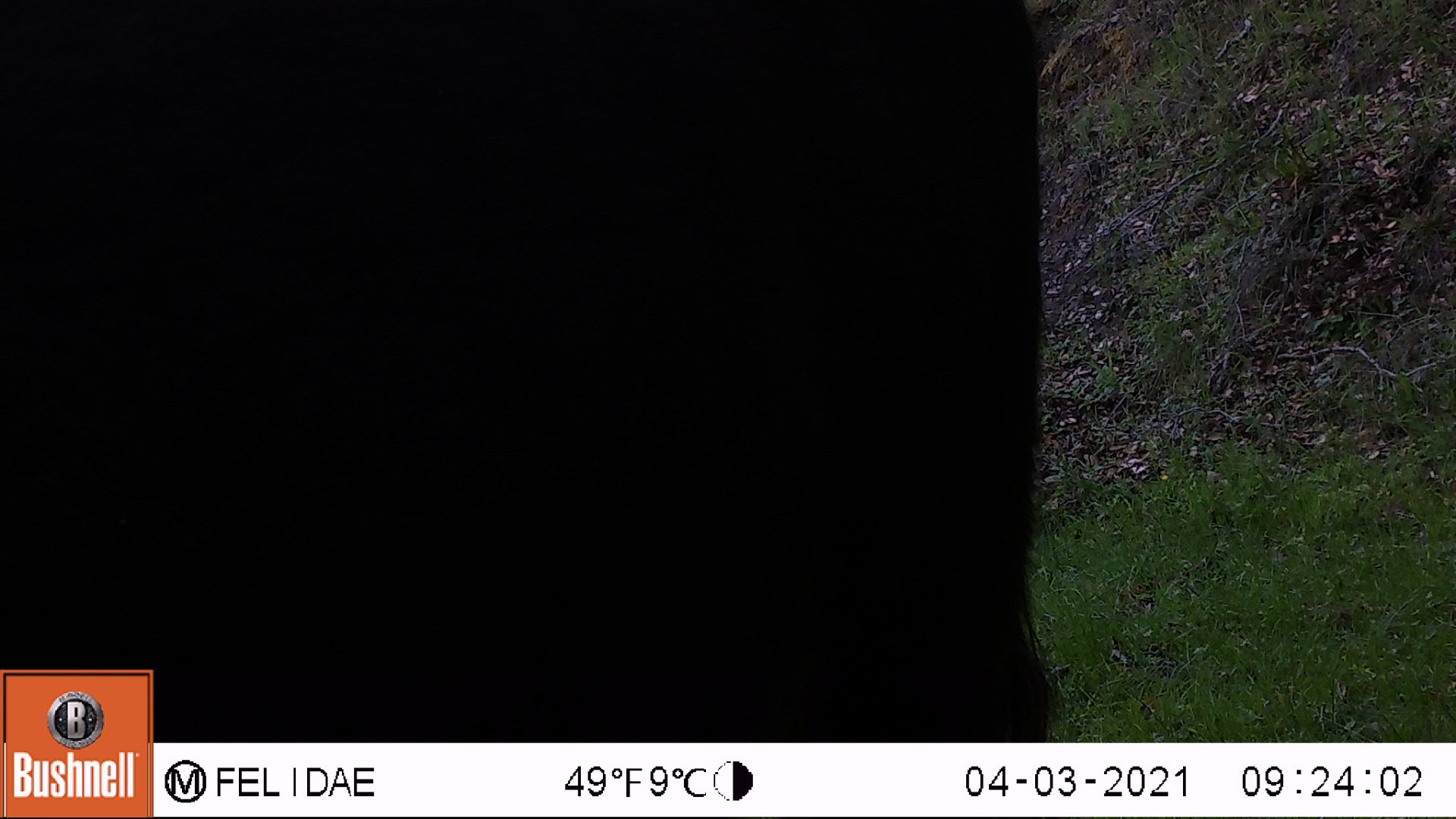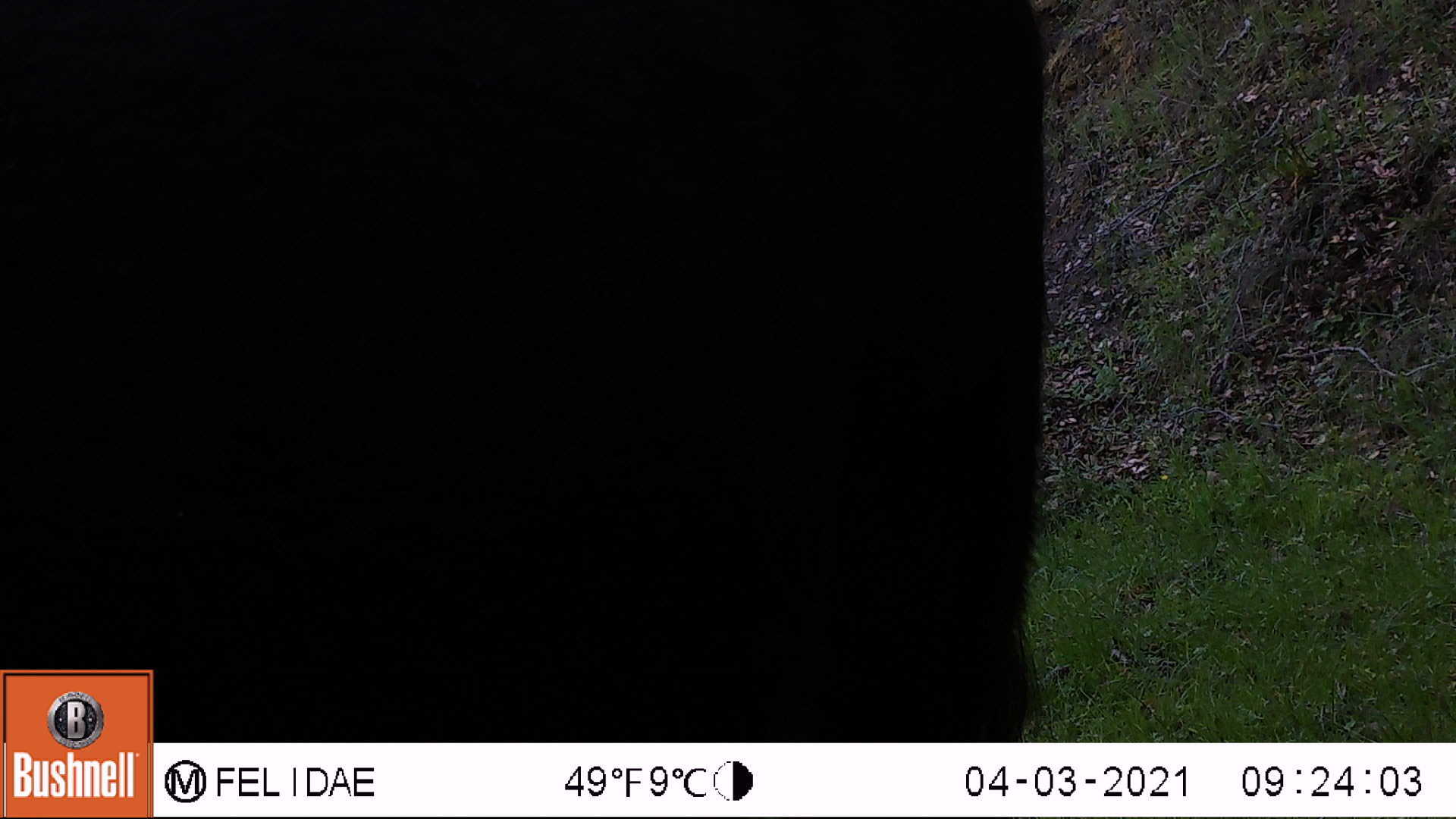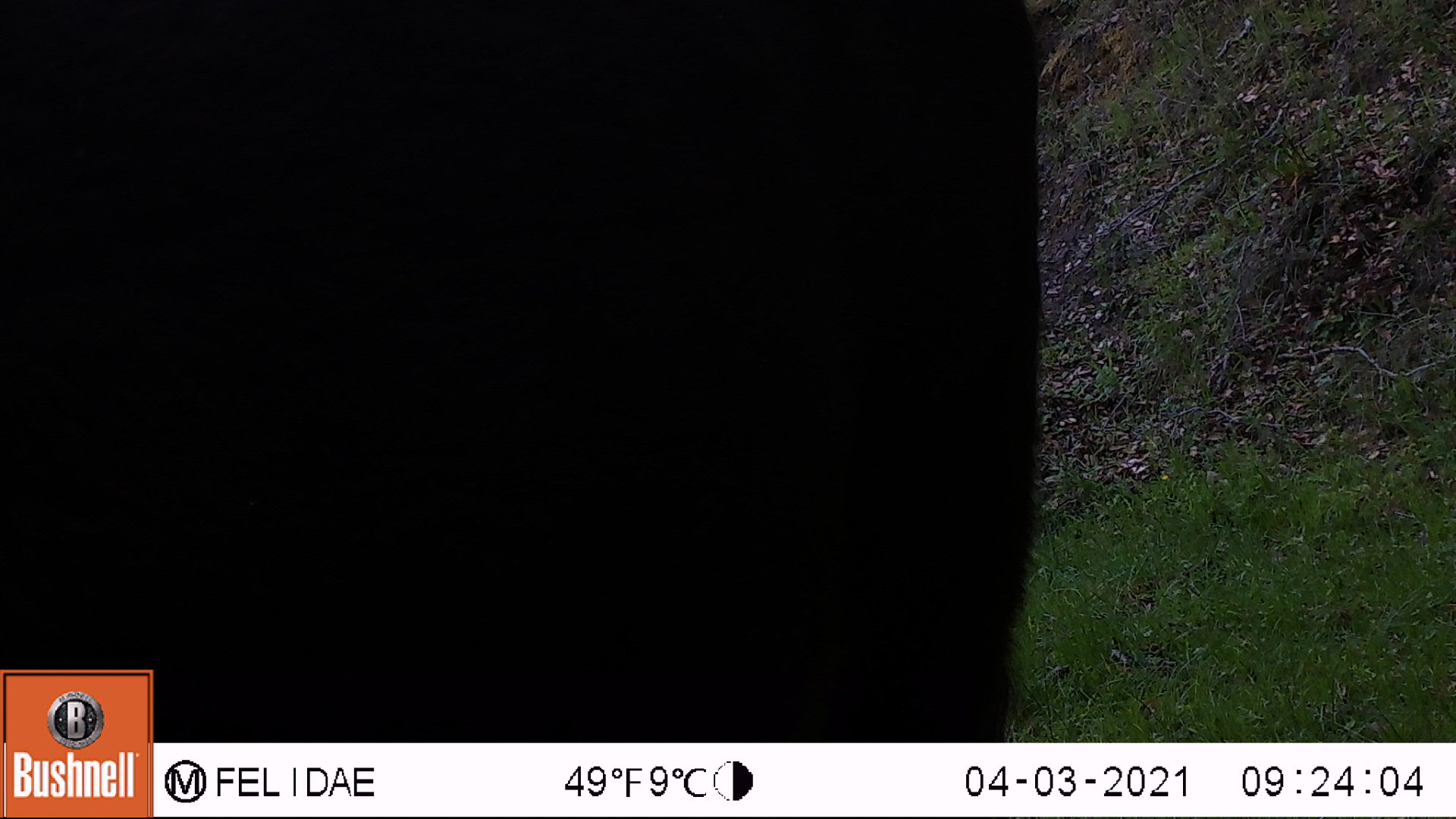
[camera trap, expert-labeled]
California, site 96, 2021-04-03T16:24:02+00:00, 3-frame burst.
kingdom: Animalia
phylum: Chordata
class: Mammalia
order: Artiodactyla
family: Bovidae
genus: Bos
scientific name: Bos taurus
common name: domestic cattle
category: cattle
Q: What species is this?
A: Cattle (domestic cattle) (Bos taurus).